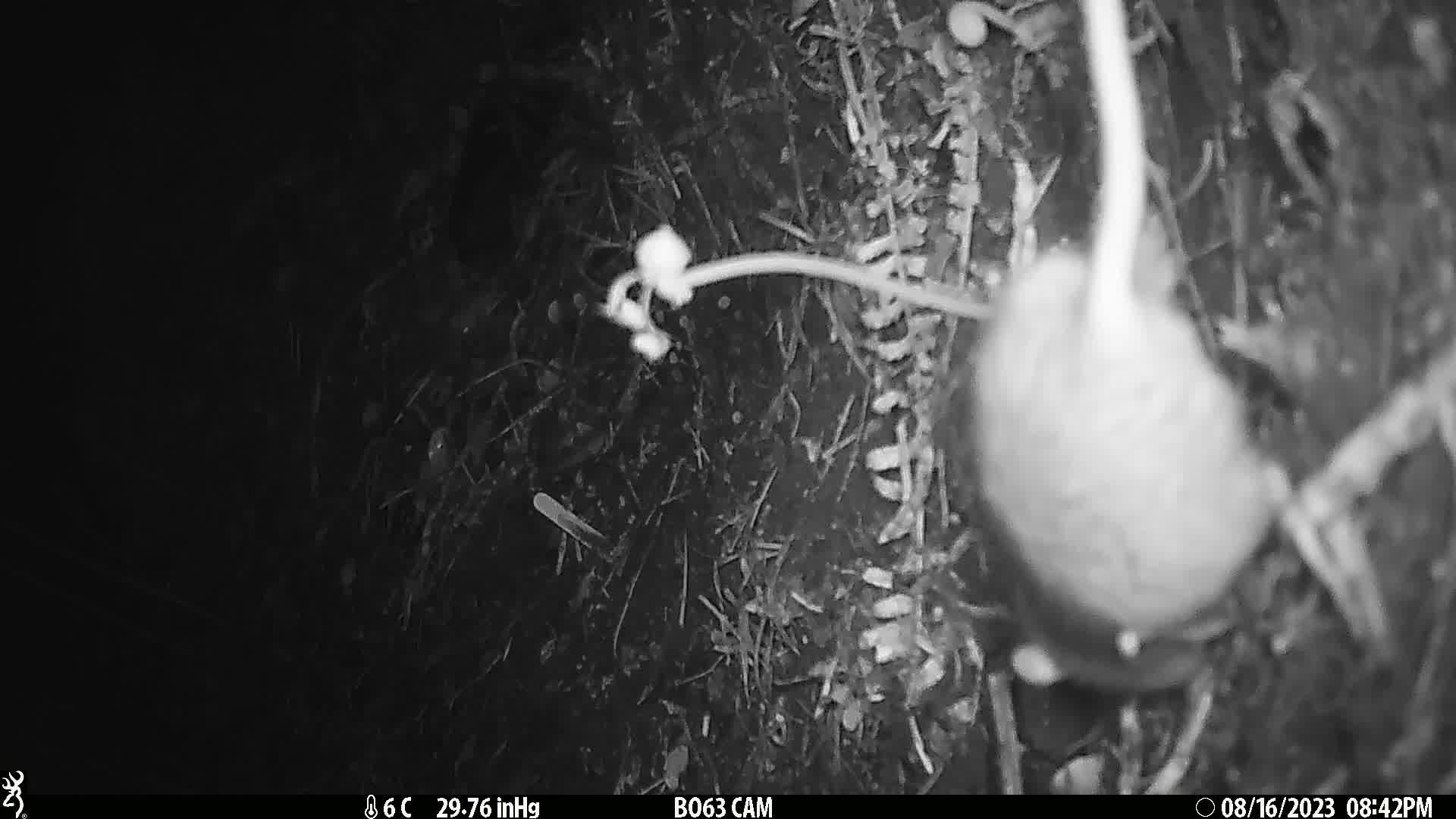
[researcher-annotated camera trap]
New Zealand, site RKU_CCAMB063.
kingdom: Animalia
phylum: Chordata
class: Mammalia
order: Rodentia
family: Muridae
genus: Rattus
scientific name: Rattus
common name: rat